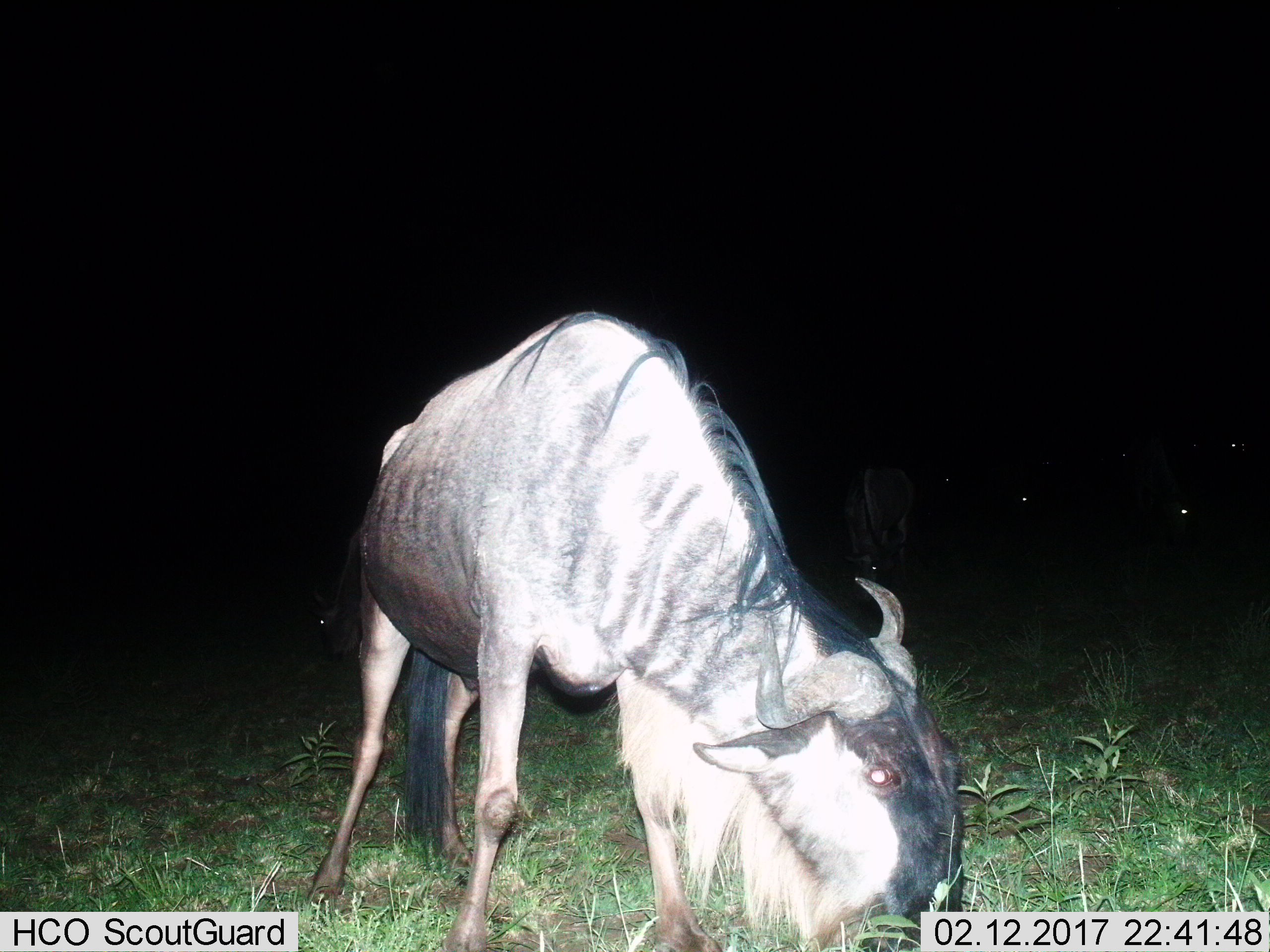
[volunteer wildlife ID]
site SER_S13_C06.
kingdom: Animalia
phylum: Chordata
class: Mammalia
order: Artiodactyla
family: Bovidae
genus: Connochaetes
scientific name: Connochaetes taurinus taurinus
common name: blue wildebeest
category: wildebeestblue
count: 3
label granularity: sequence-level